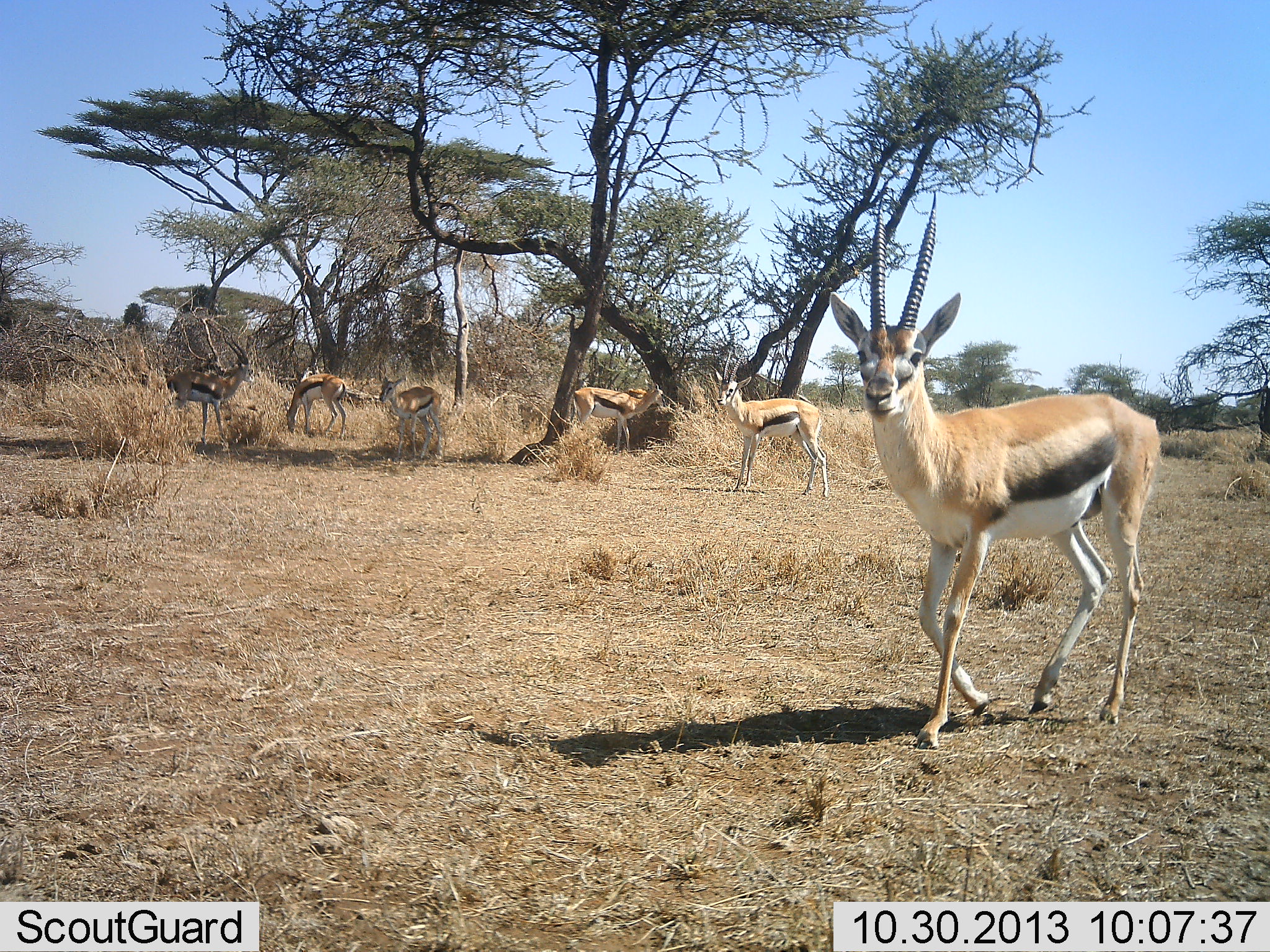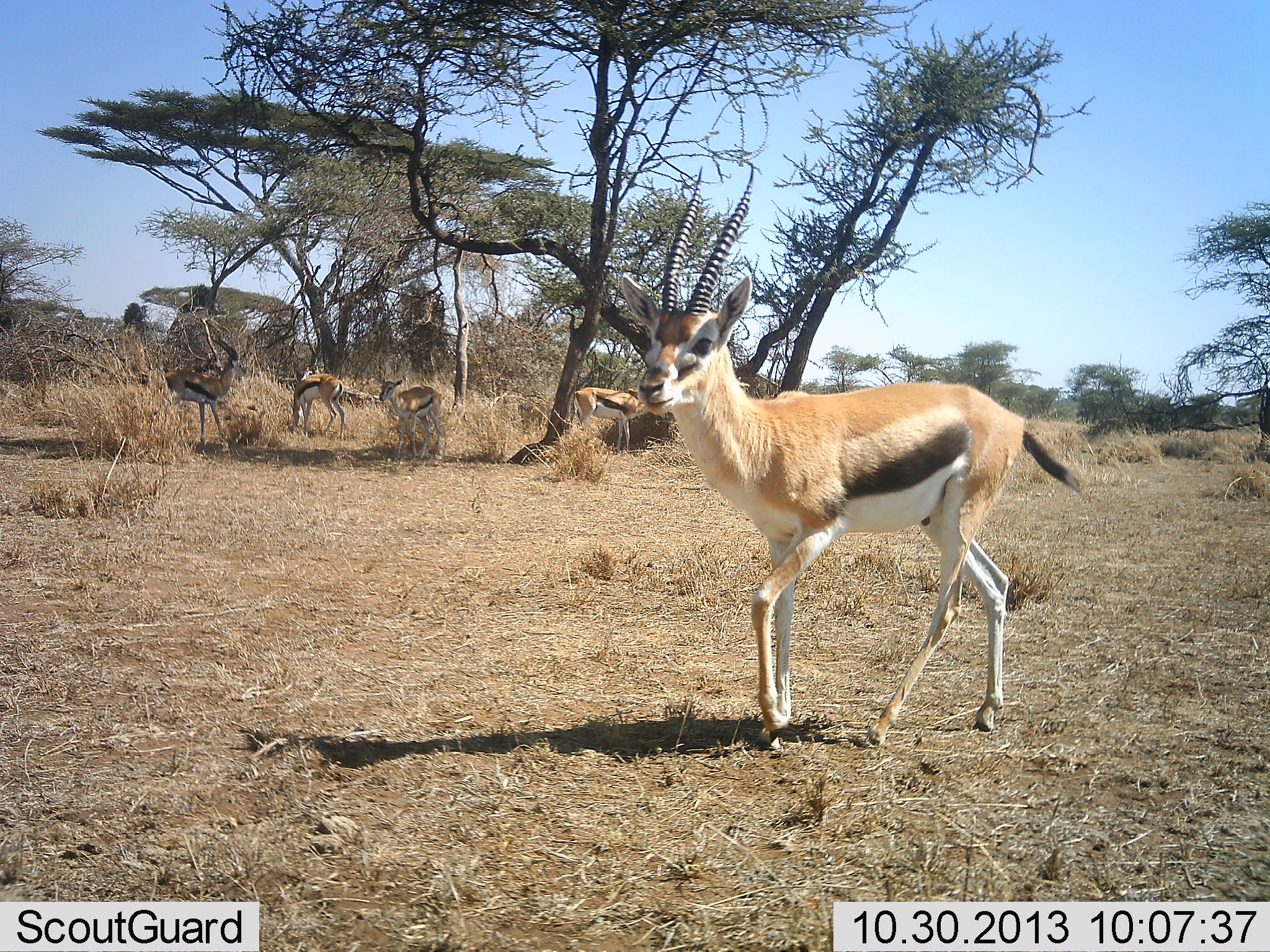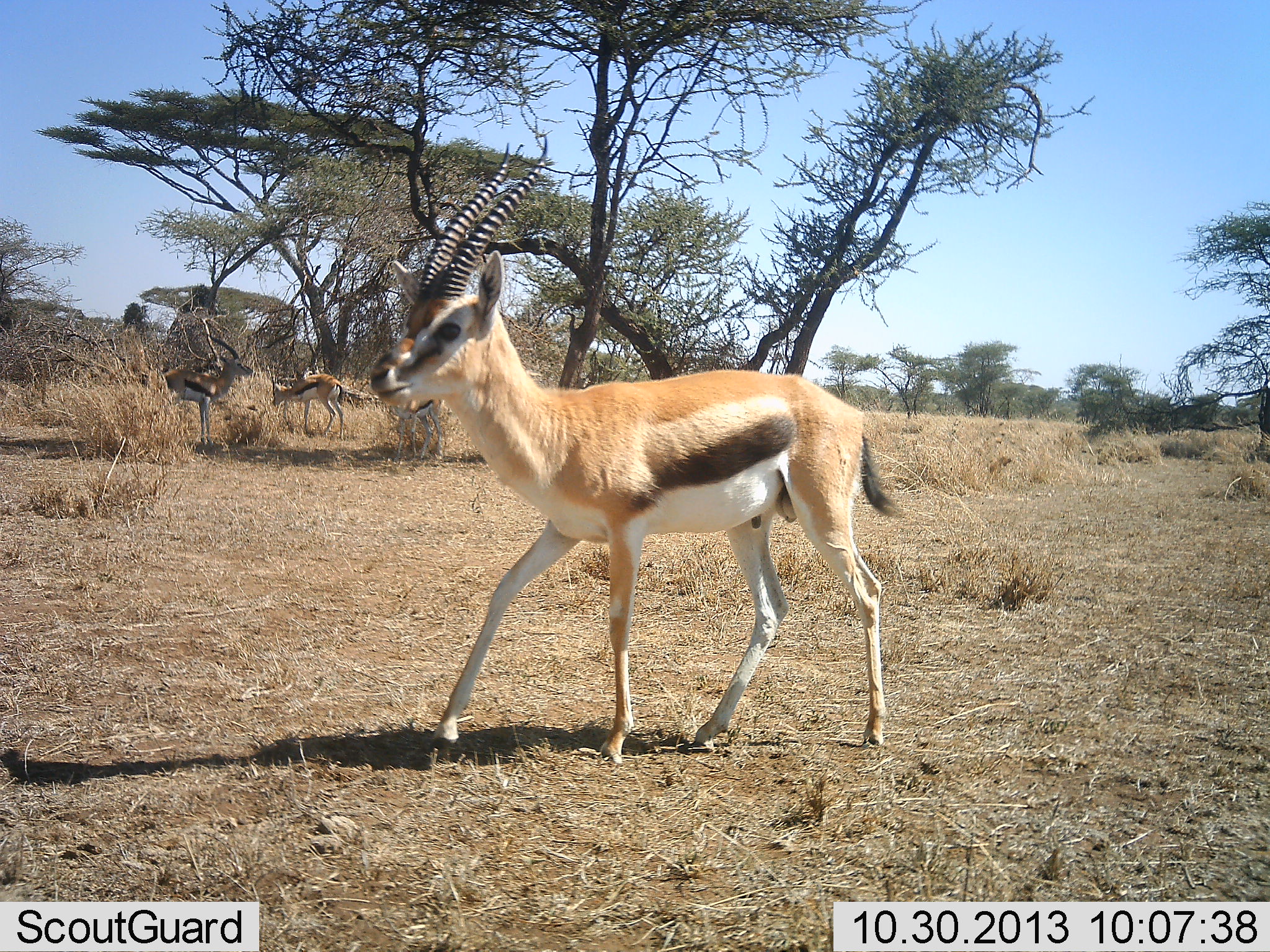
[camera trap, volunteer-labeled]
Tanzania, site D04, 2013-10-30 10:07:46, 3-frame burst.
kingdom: Animalia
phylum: Chordata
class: Mammalia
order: Artiodactyla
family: Bovidae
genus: Eudorcas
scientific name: Eudorcas thomsonii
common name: thomson's gazelle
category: gazellethomsons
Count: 6.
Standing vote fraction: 80%.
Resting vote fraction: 0%.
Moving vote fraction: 80%.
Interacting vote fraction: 0%.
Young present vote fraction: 10%.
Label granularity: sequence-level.